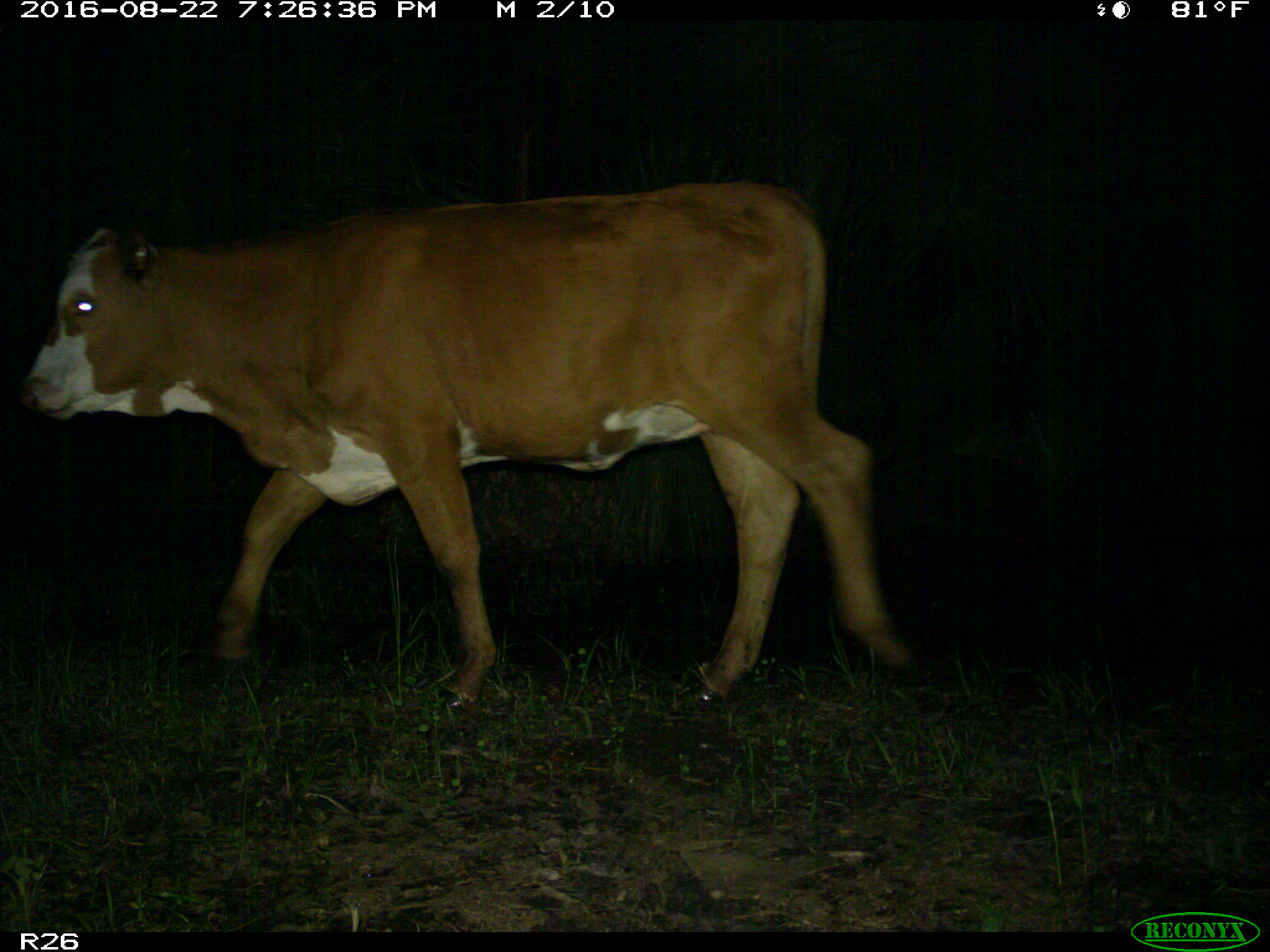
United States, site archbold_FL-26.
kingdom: Animalia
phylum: Chordata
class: Mammalia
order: Artiodactyla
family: Bovidae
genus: Bos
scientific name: Bos taurus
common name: domestic cow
Bos taurus (domestic cow).